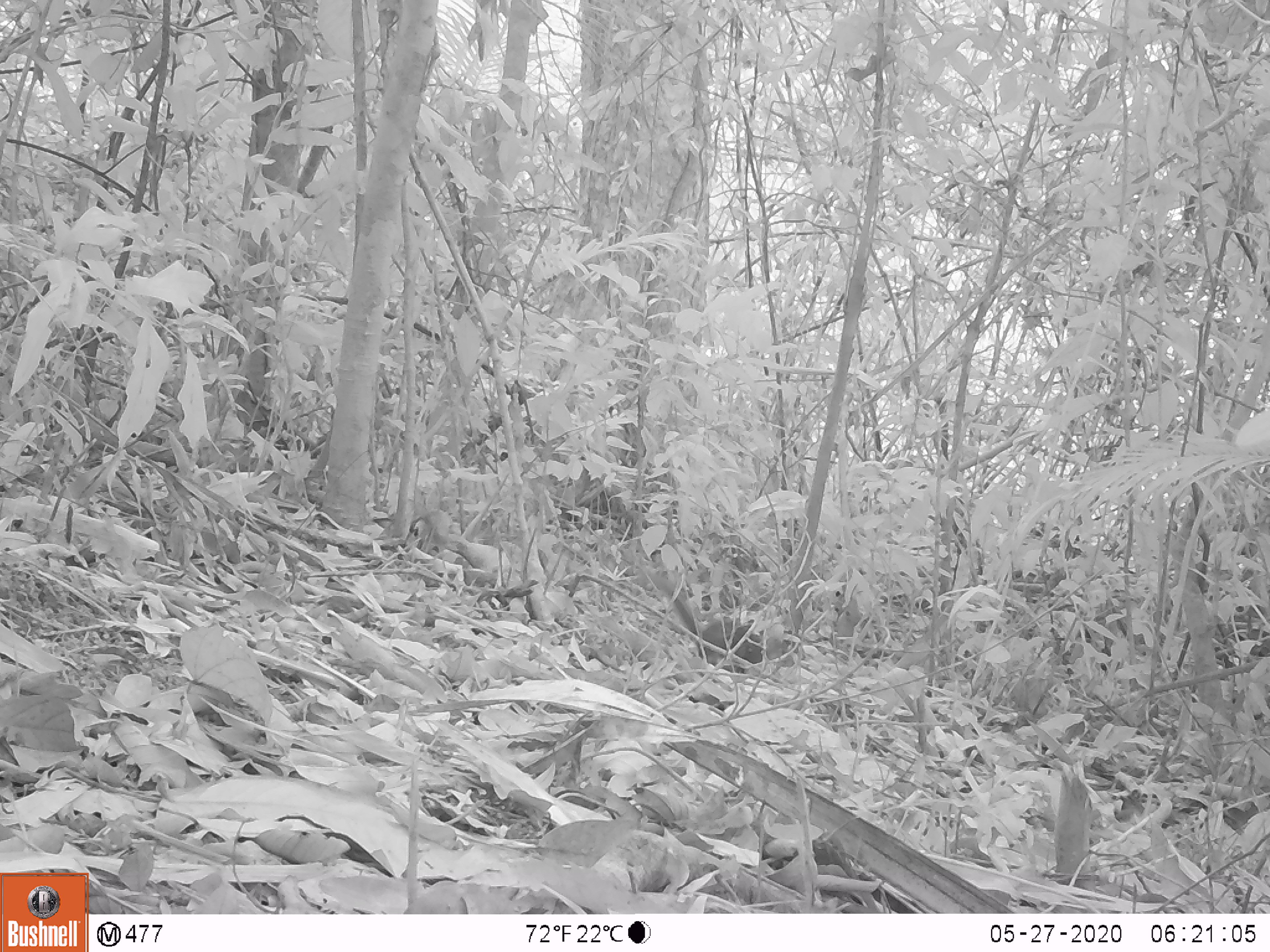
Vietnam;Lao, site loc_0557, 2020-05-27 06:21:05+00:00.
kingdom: Animalia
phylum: Chordata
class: Mammalia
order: Rodentia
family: Sciuridae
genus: Sciurus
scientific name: Sciurus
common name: squirrel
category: unidentified squirrel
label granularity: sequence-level